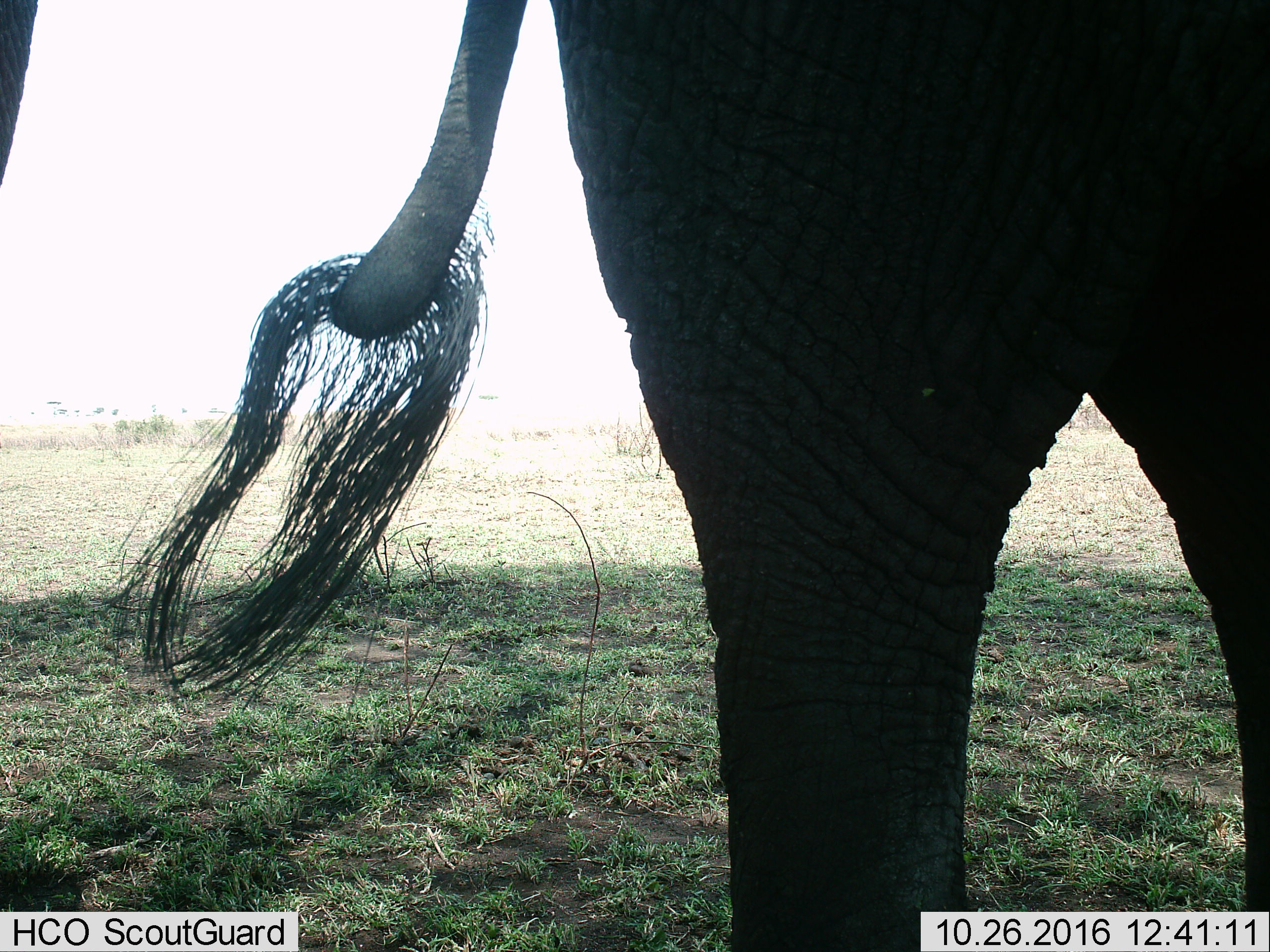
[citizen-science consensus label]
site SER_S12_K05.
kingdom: Animalia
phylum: Chordata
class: Mammalia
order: Proboscidea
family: Elephantidae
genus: Loxodonta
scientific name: Loxodonta africana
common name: african bush elephant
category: elephant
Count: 2.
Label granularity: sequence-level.